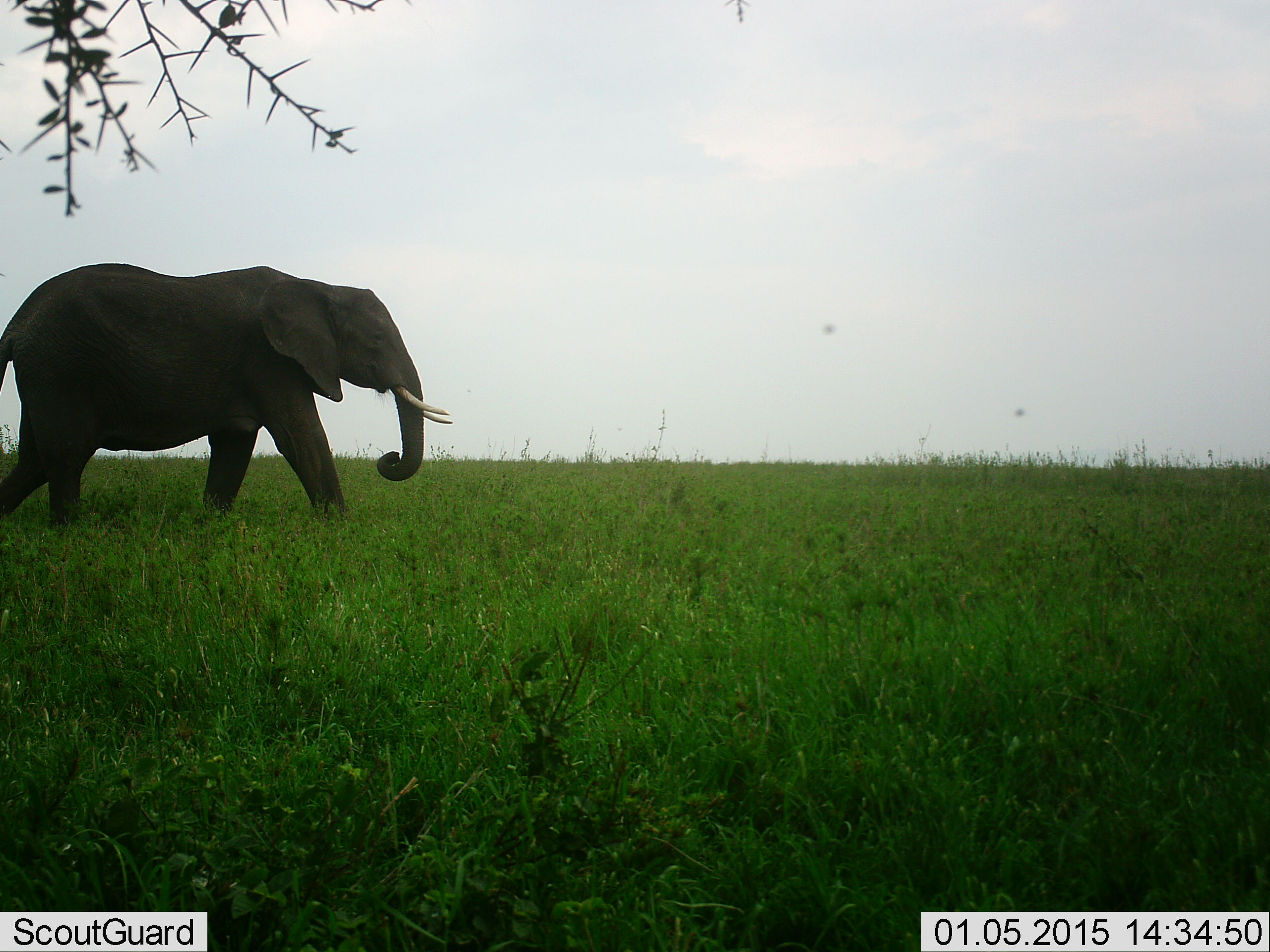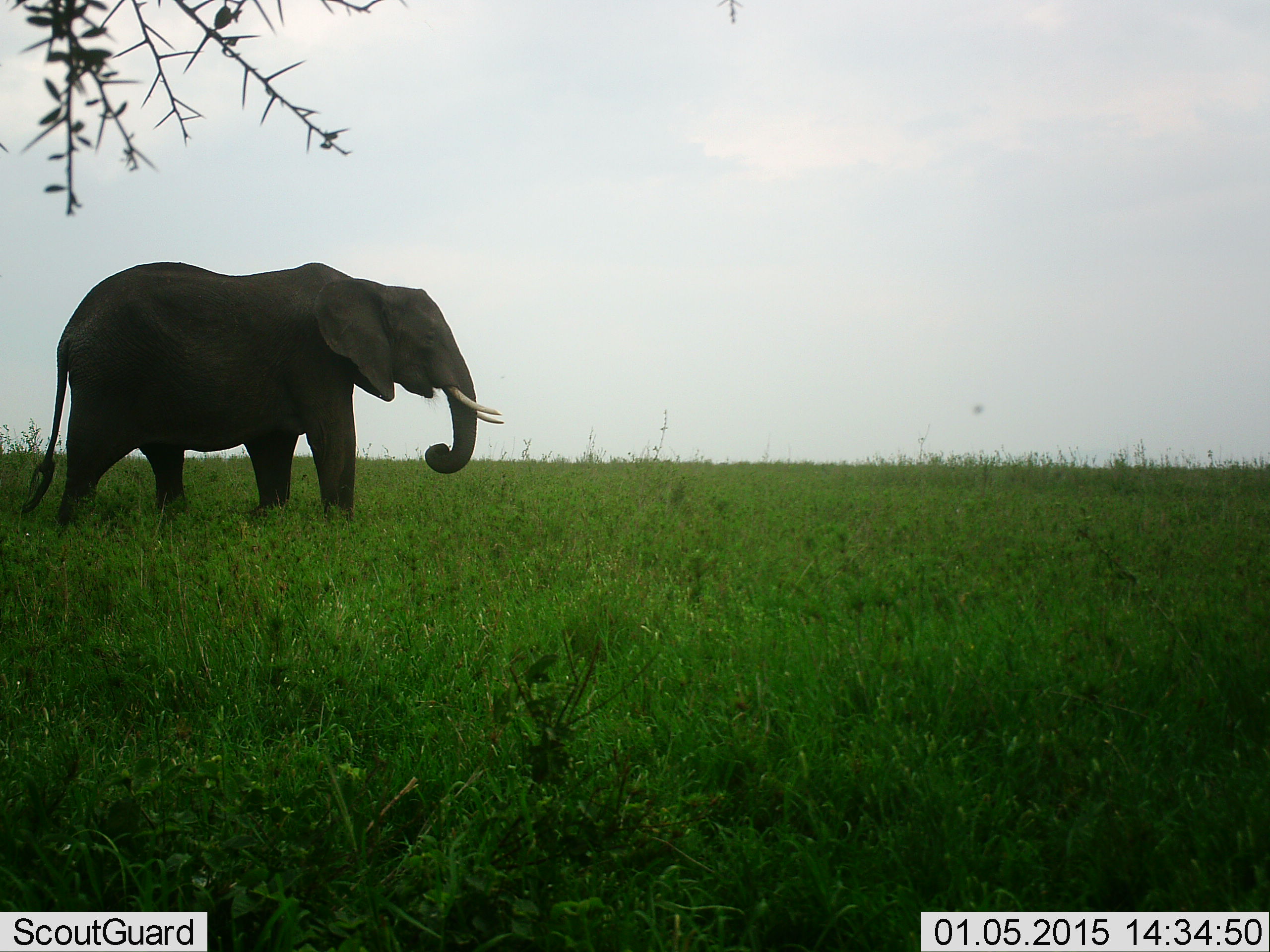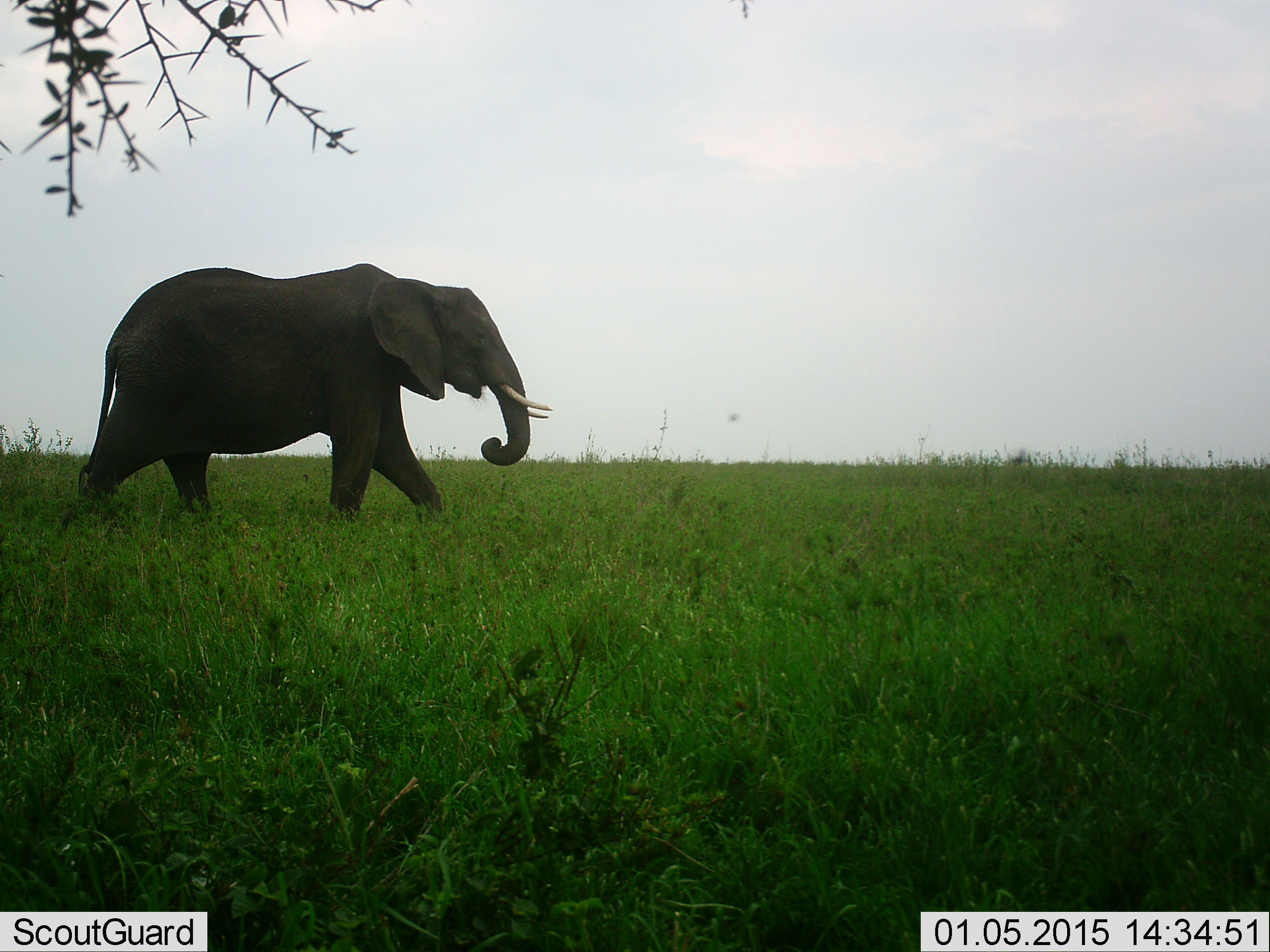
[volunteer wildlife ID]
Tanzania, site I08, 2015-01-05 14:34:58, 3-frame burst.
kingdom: Animalia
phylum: Chordata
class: Mammalia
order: Proboscidea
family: Elephantidae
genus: Loxodonta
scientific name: Loxodonta africana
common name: african bush elephant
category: elephant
Elephant (african bush elephant) (Loxodonta africana), count 1. Behavior (volunteer vote fractions): standing 0%, resting 0%, moving 100%, interacting 0%. Young present (vote fraction): 0%. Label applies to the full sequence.